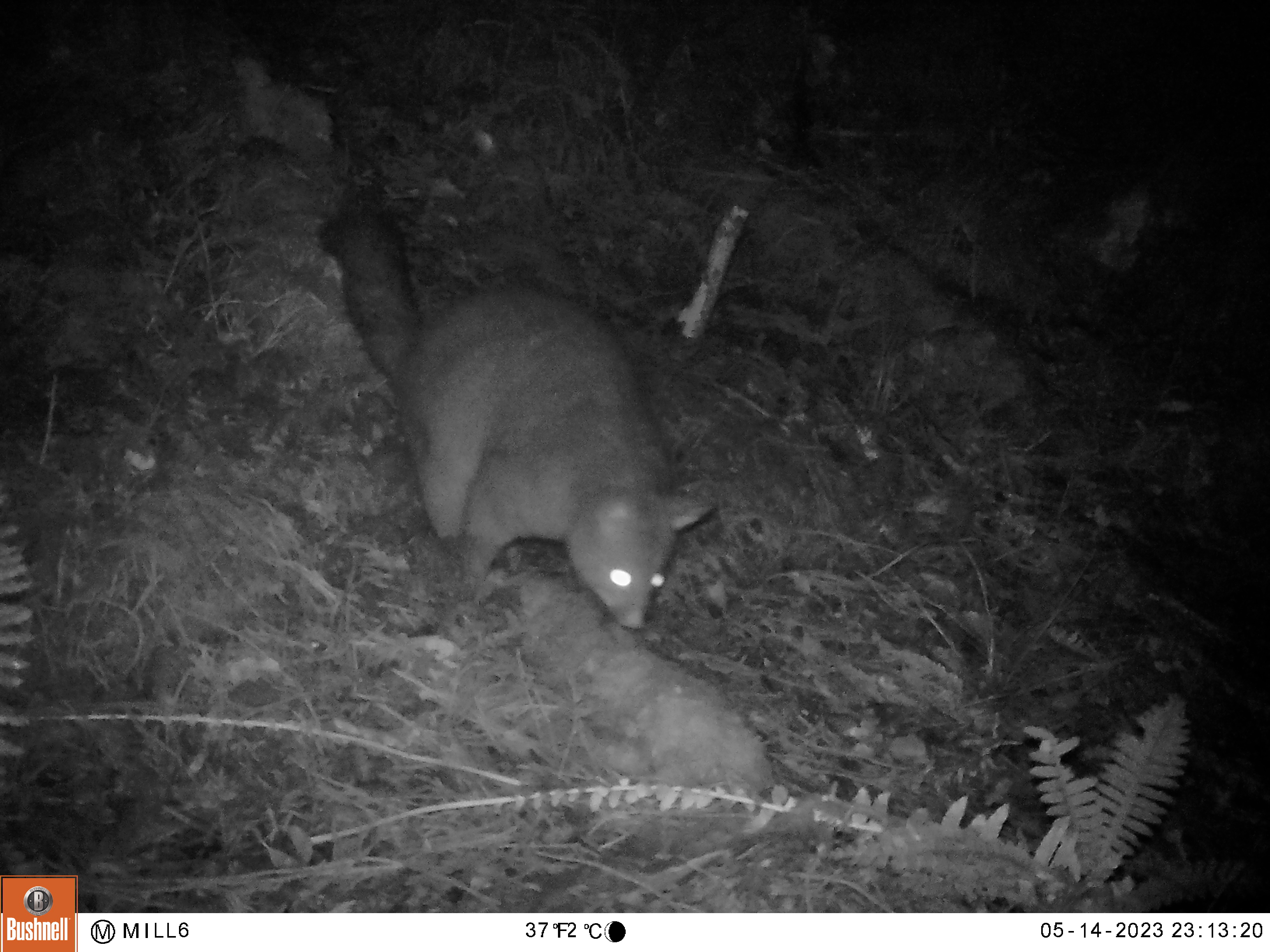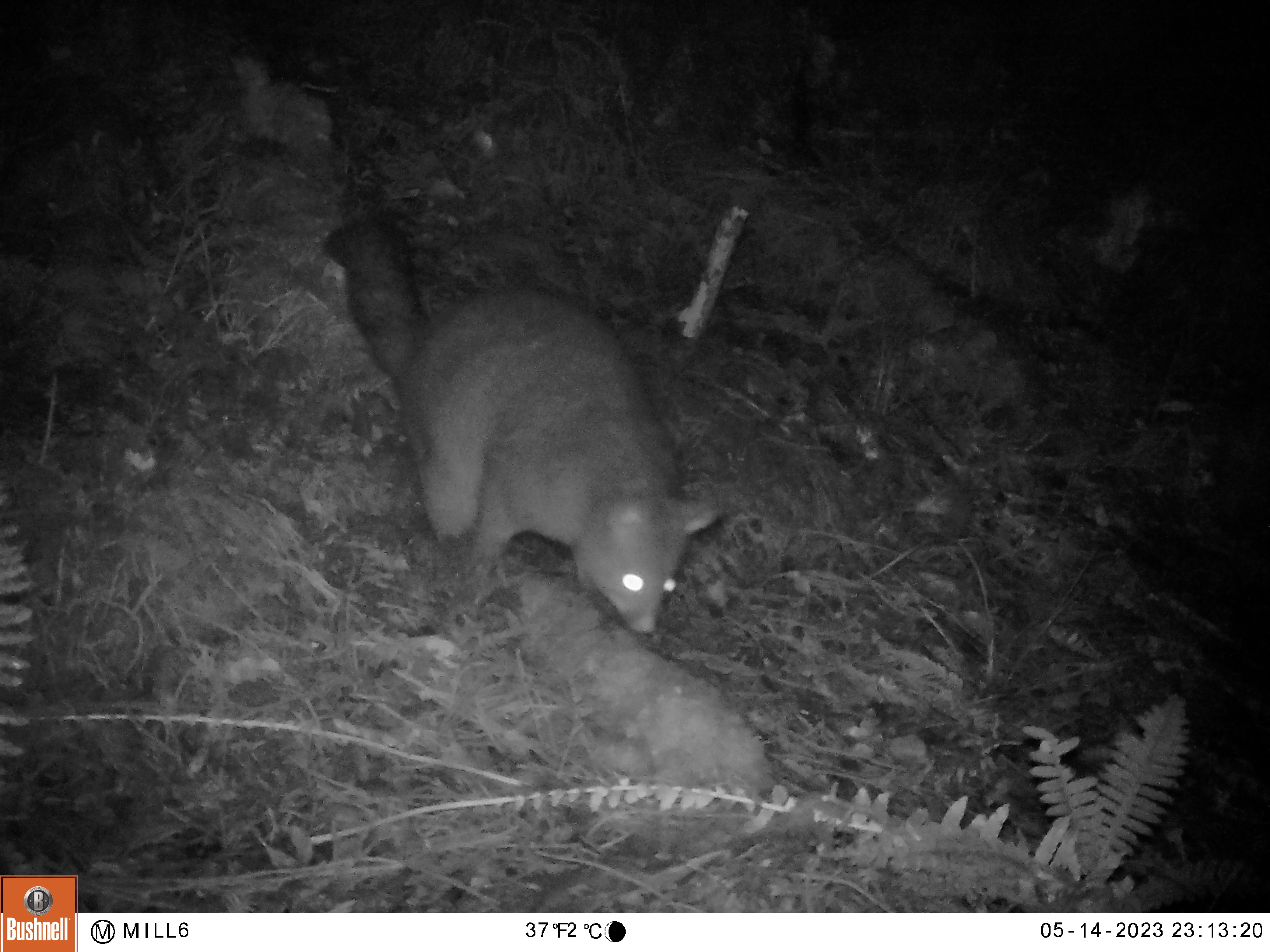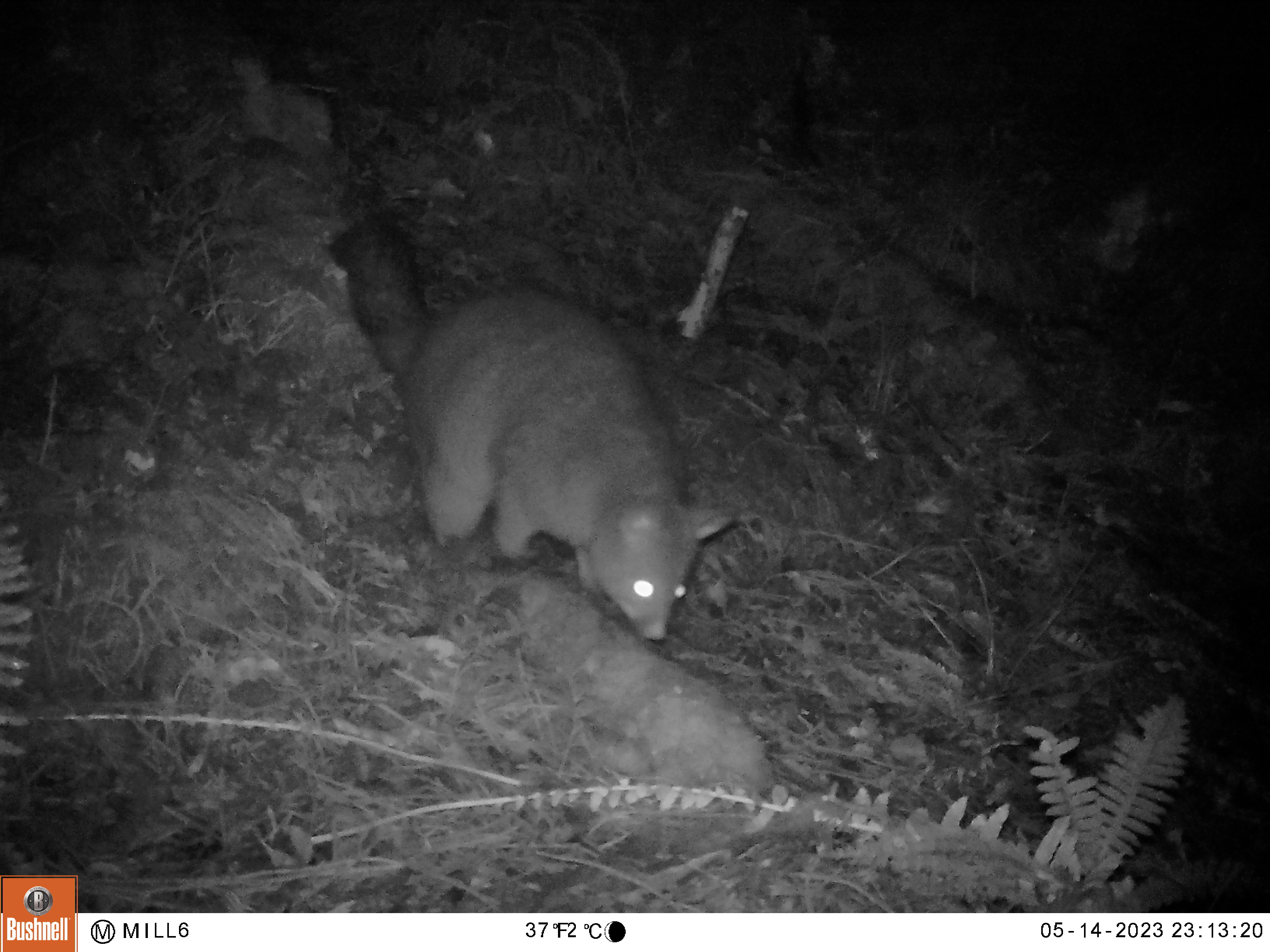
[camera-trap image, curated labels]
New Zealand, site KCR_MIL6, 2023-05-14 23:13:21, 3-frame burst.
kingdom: Animalia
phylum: Chordata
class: Mammalia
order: Diprotodontia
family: Phalangeridae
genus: Trichosurus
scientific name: Trichosurus vulpecula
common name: common brushtail possum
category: possum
Possum (common brushtail possum) (Trichosurus vulpecula).